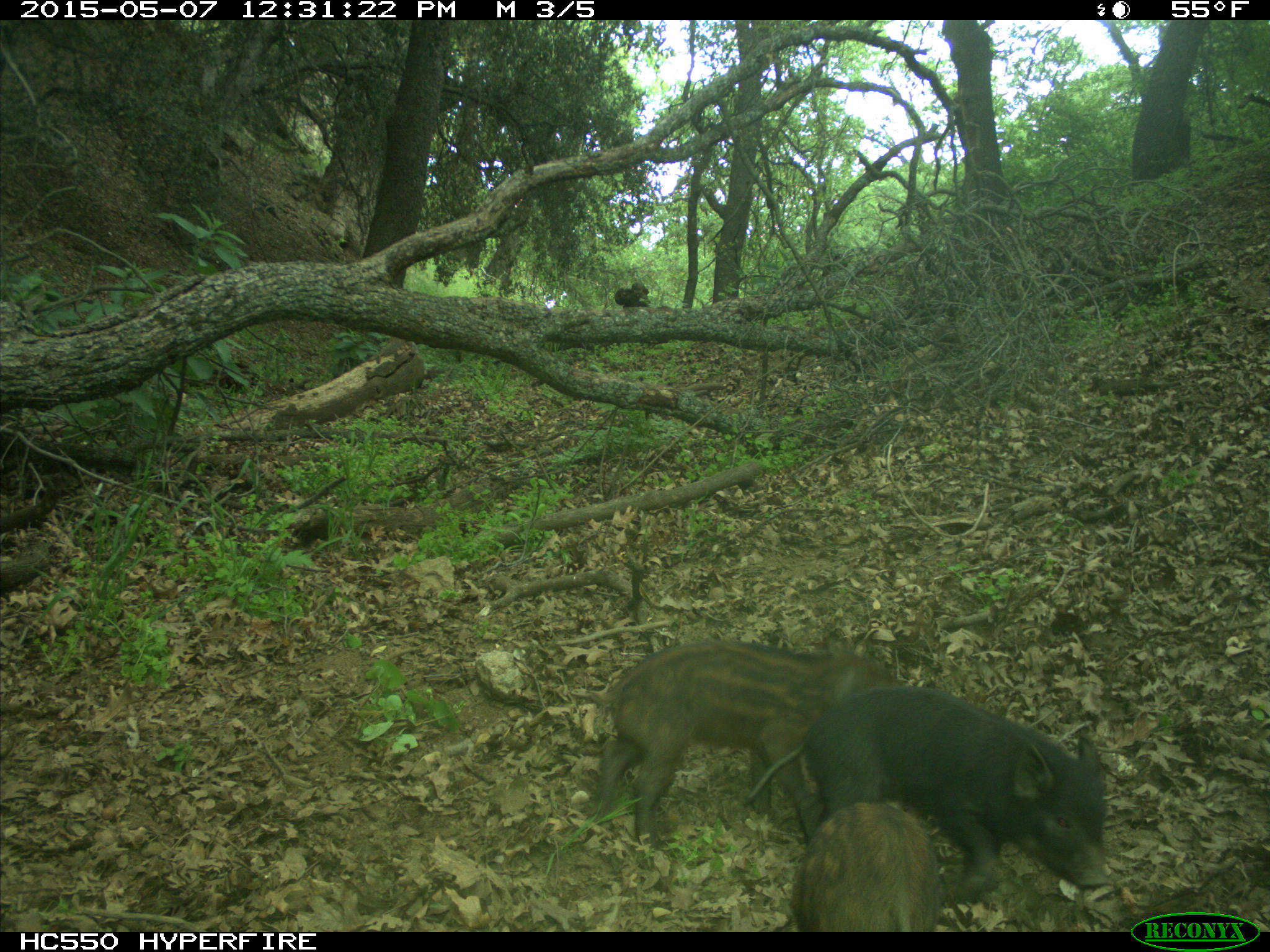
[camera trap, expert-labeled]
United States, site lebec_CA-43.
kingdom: Animalia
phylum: Chordata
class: Mammalia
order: Artiodactyla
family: Suidae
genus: Sus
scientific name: Sus scrofa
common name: wild boar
Sus scrofa (wild boar).